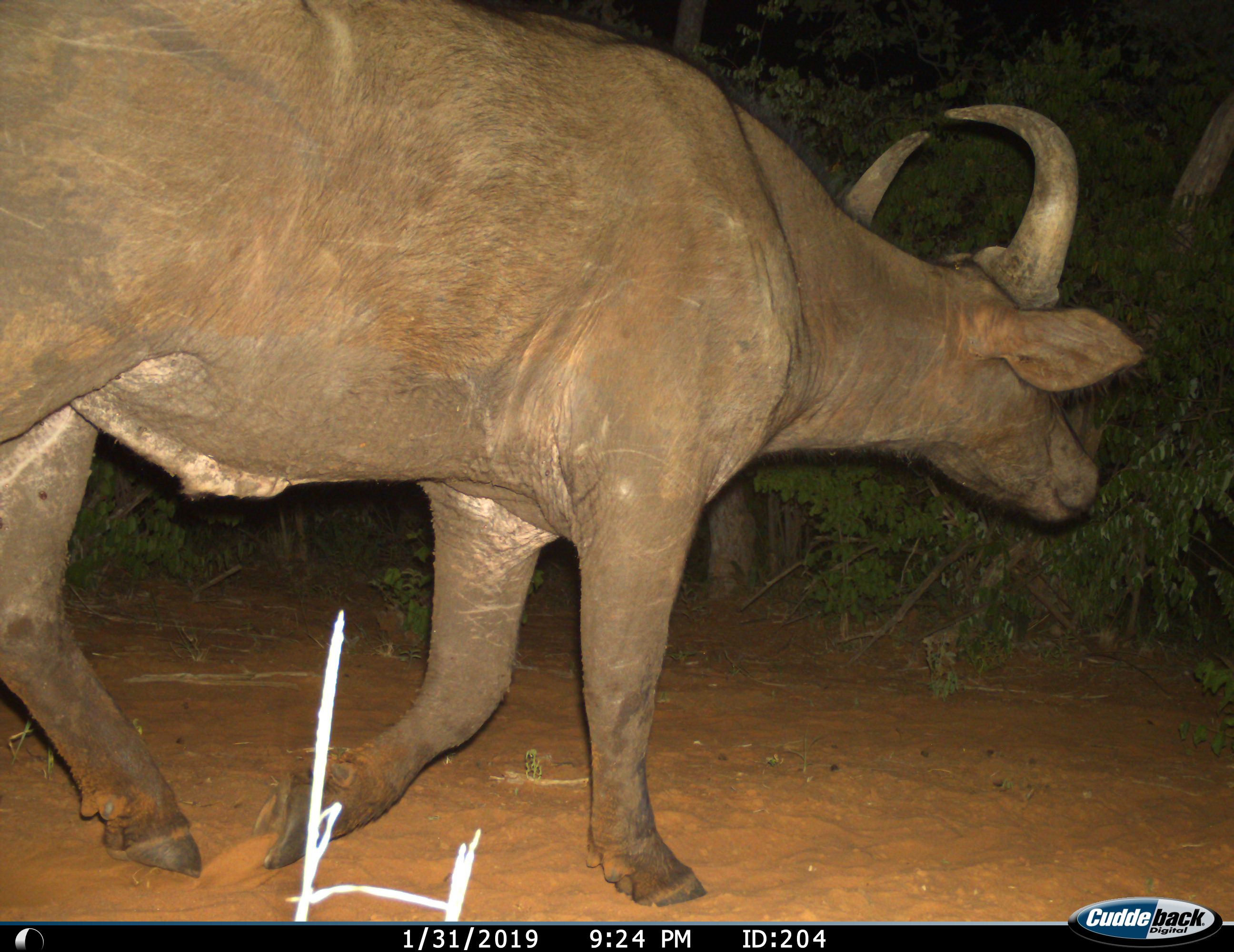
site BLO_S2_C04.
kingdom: Animalia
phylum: Chordata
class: Mammalia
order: Artiodactyla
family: Bovidae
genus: Syncerus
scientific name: Syncerus caffer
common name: african buffalo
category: buffalo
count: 1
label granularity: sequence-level